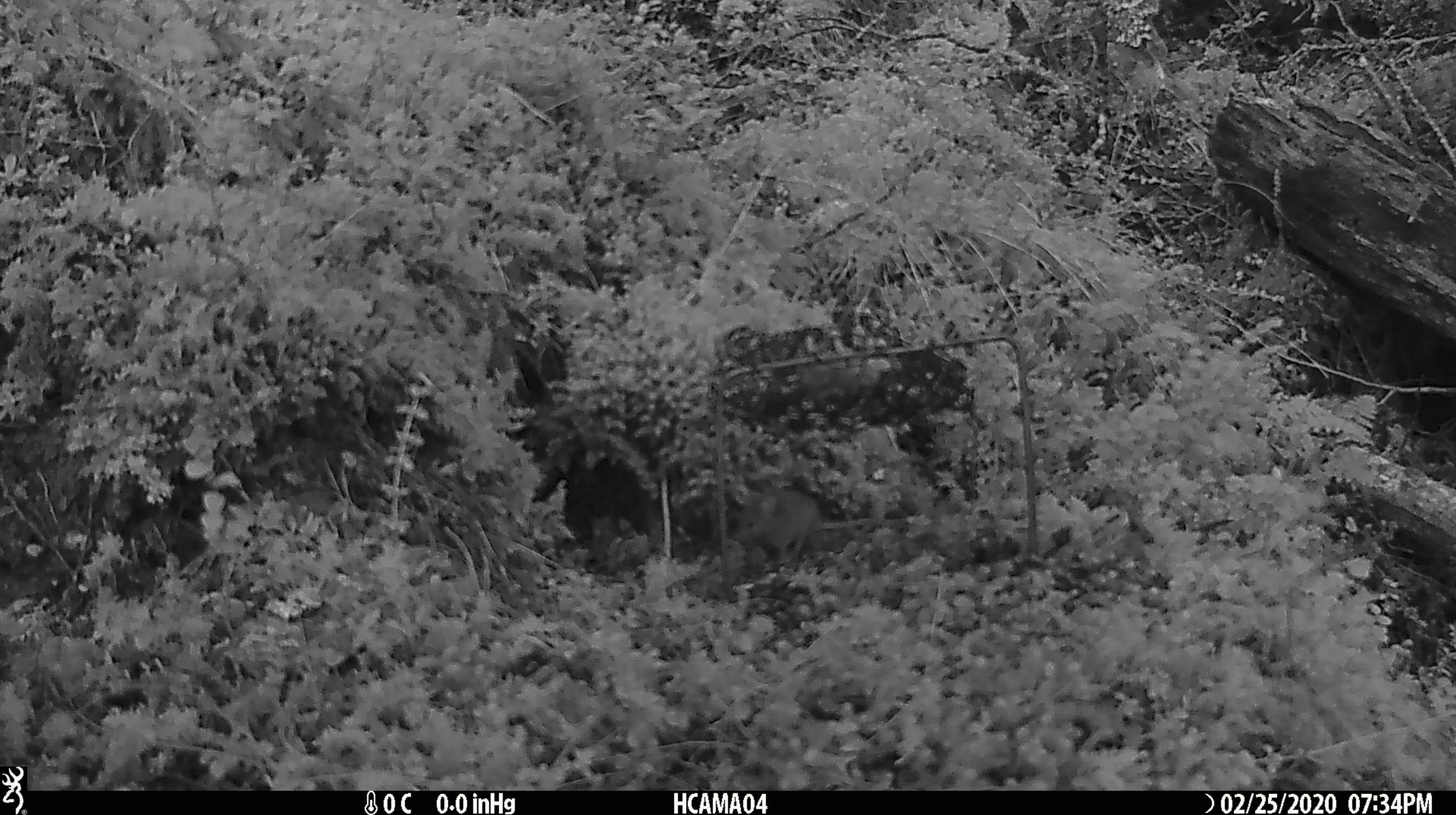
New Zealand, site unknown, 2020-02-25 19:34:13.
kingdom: Animalia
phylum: Chordata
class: Mammalia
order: Rodentia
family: Muridae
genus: Mus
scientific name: Mus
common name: mouse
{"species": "mouse (Mus)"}